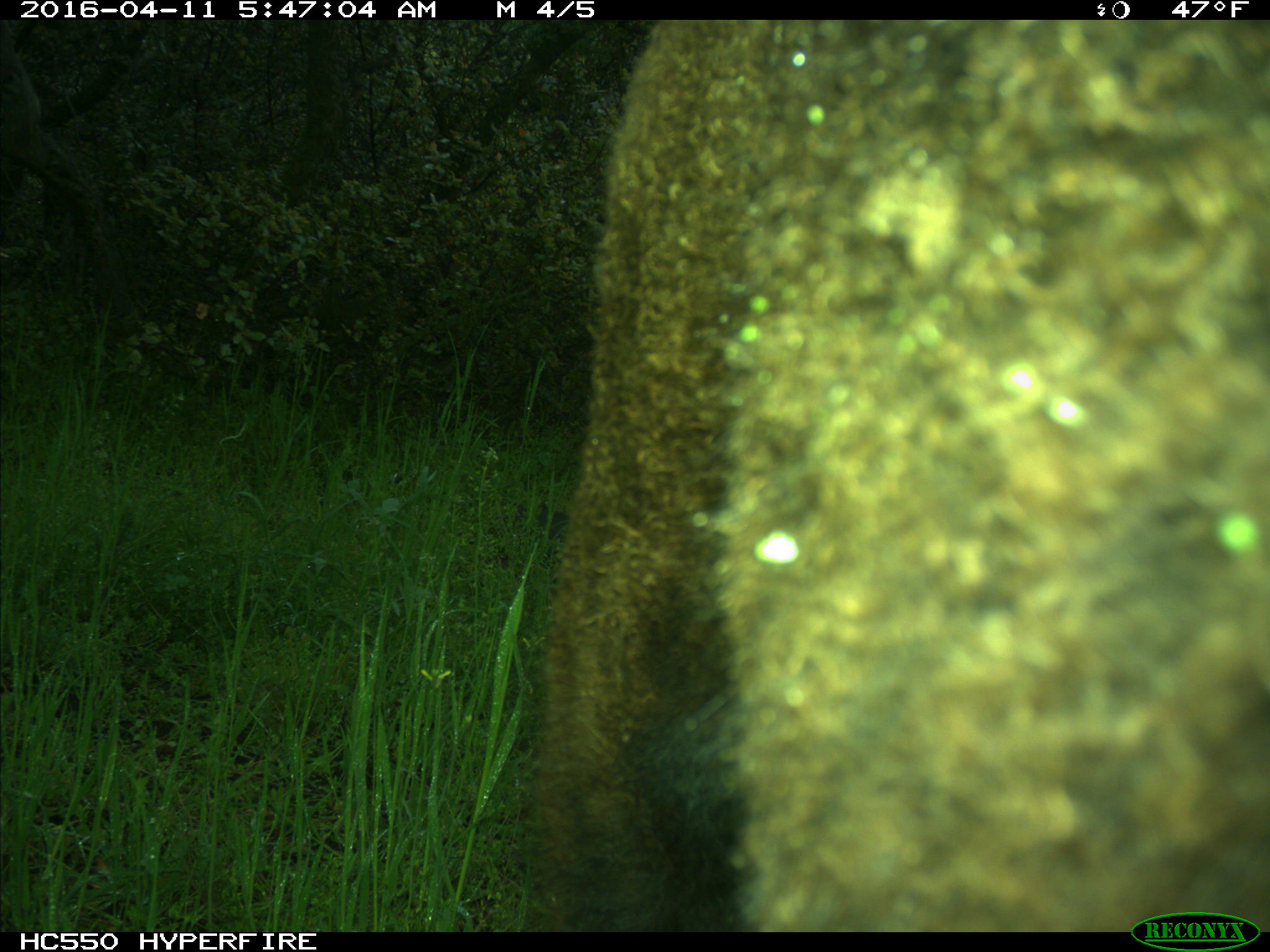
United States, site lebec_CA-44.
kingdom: Animalia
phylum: Chordata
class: Mammalia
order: Artiodactyla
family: Bovidae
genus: Bos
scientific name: Bos taurus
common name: domestic cow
Bos taurus (domestic cow).